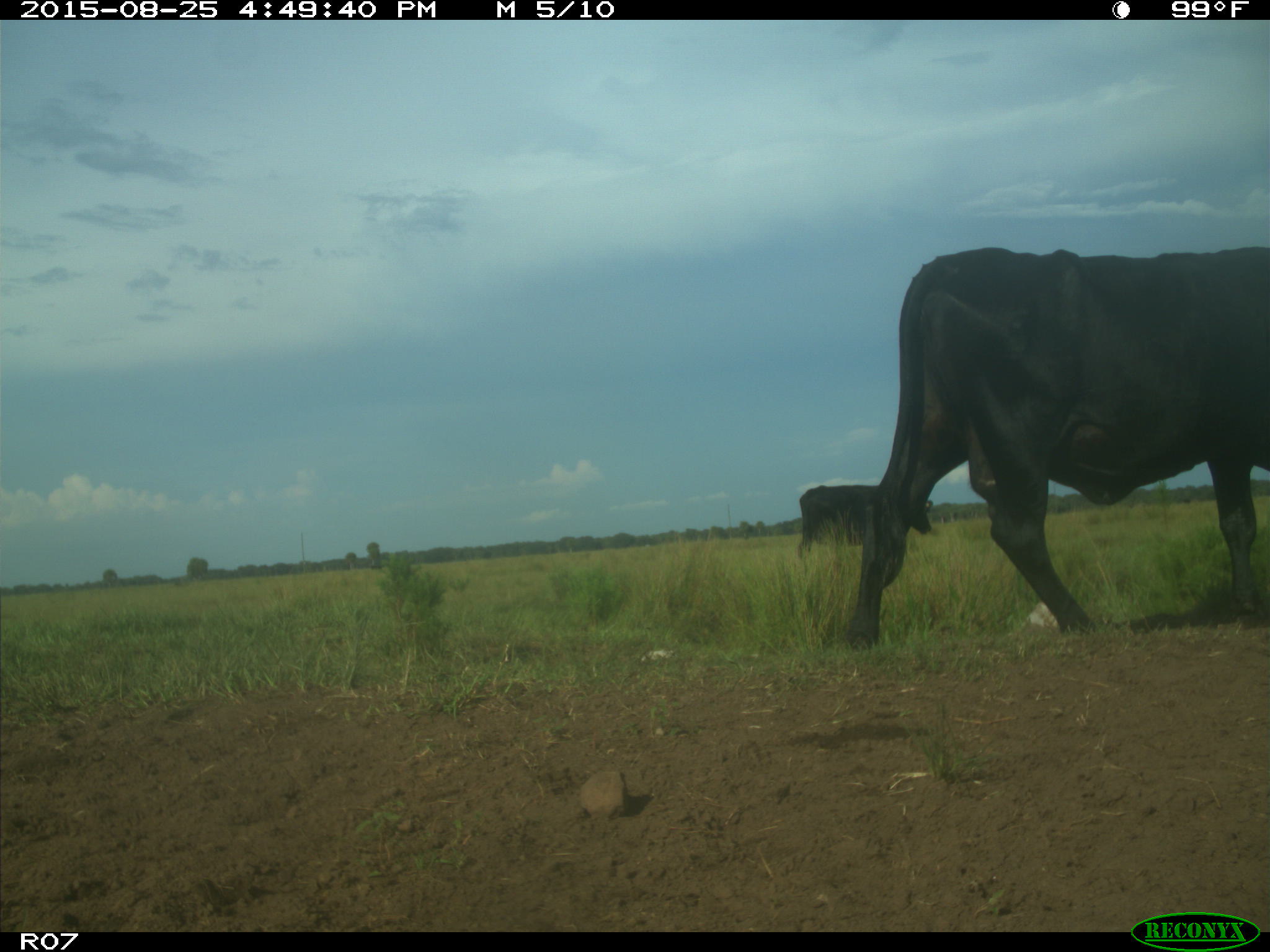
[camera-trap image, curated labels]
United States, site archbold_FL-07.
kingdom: Animalia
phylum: Chordata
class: Mammalia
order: Artiodactyla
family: Bovidae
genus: Bos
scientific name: Bos taurus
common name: domestic cow